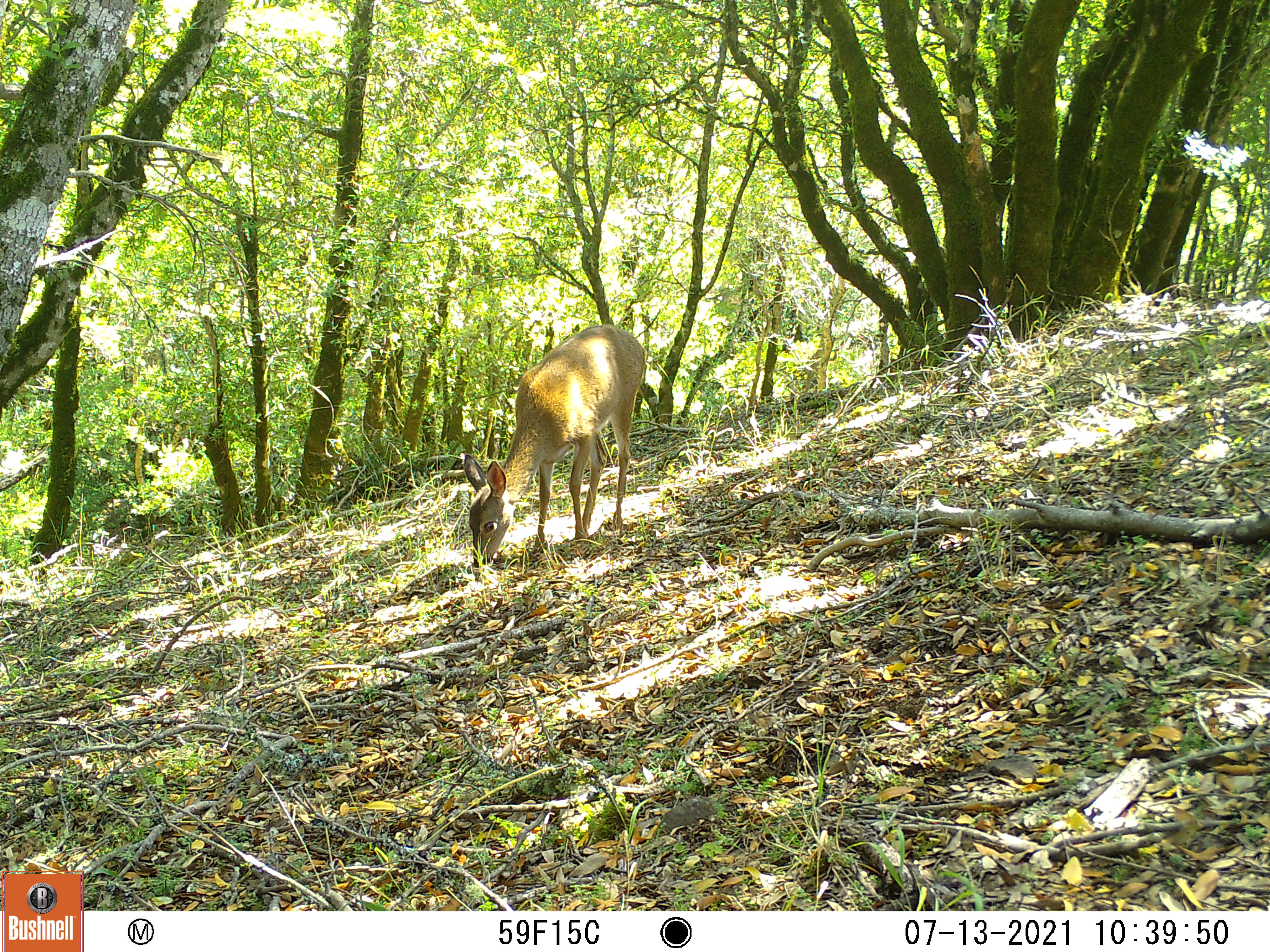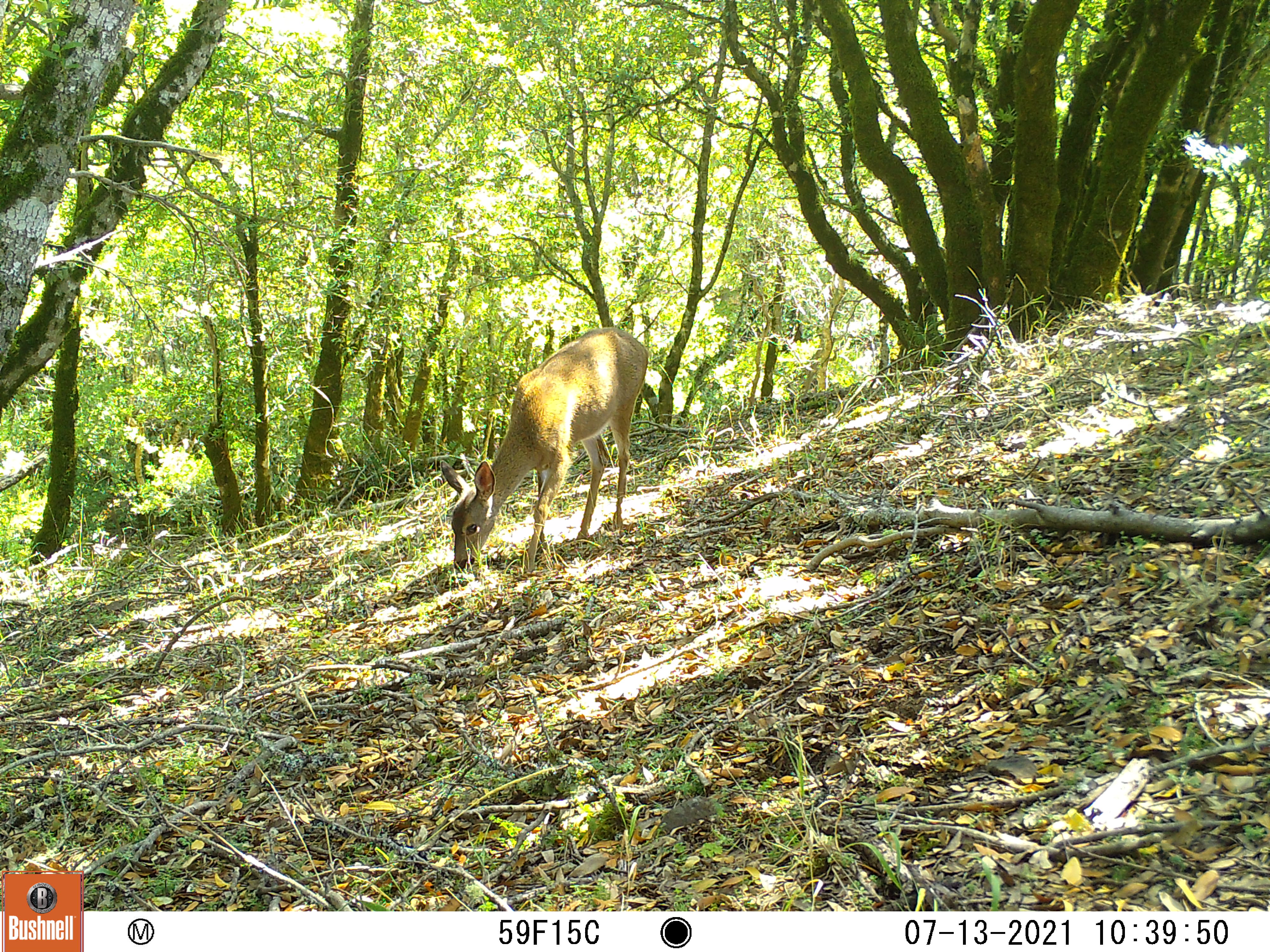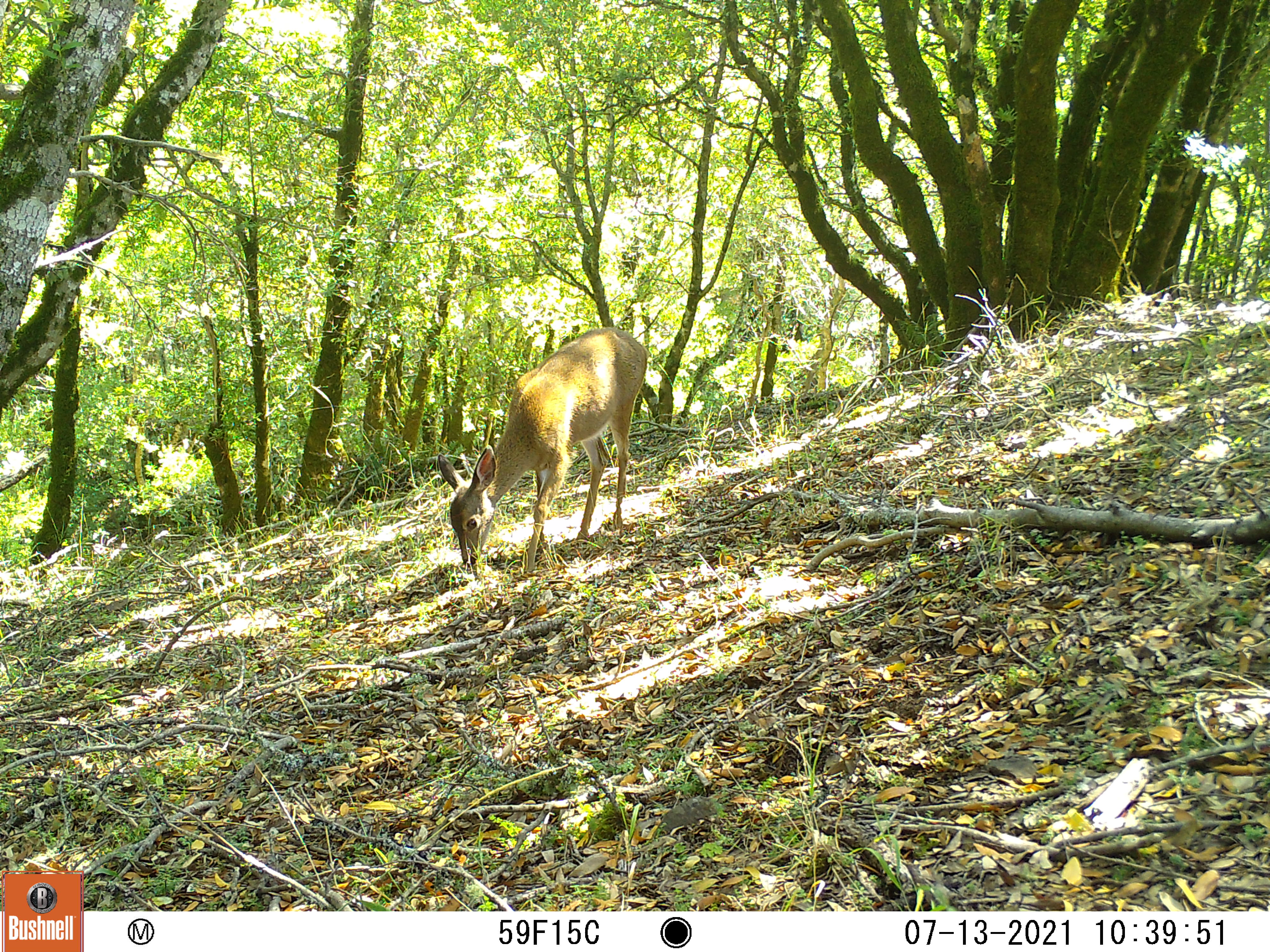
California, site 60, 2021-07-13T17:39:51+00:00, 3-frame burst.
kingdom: Animalia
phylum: Chordata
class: Mammalia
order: Artiodactyla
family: Cervidae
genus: Odocoileus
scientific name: Odocoileus hemionus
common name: mule deer